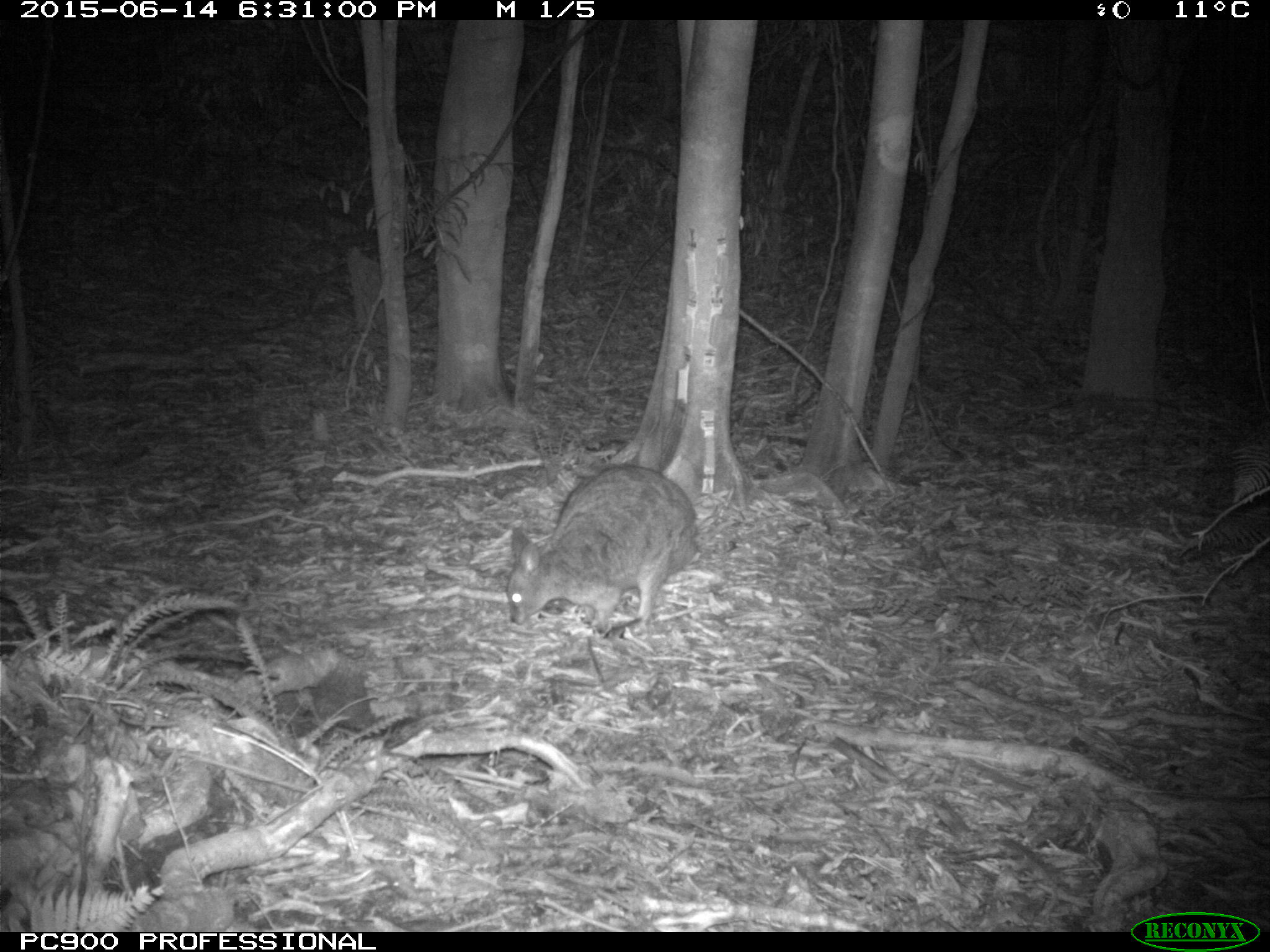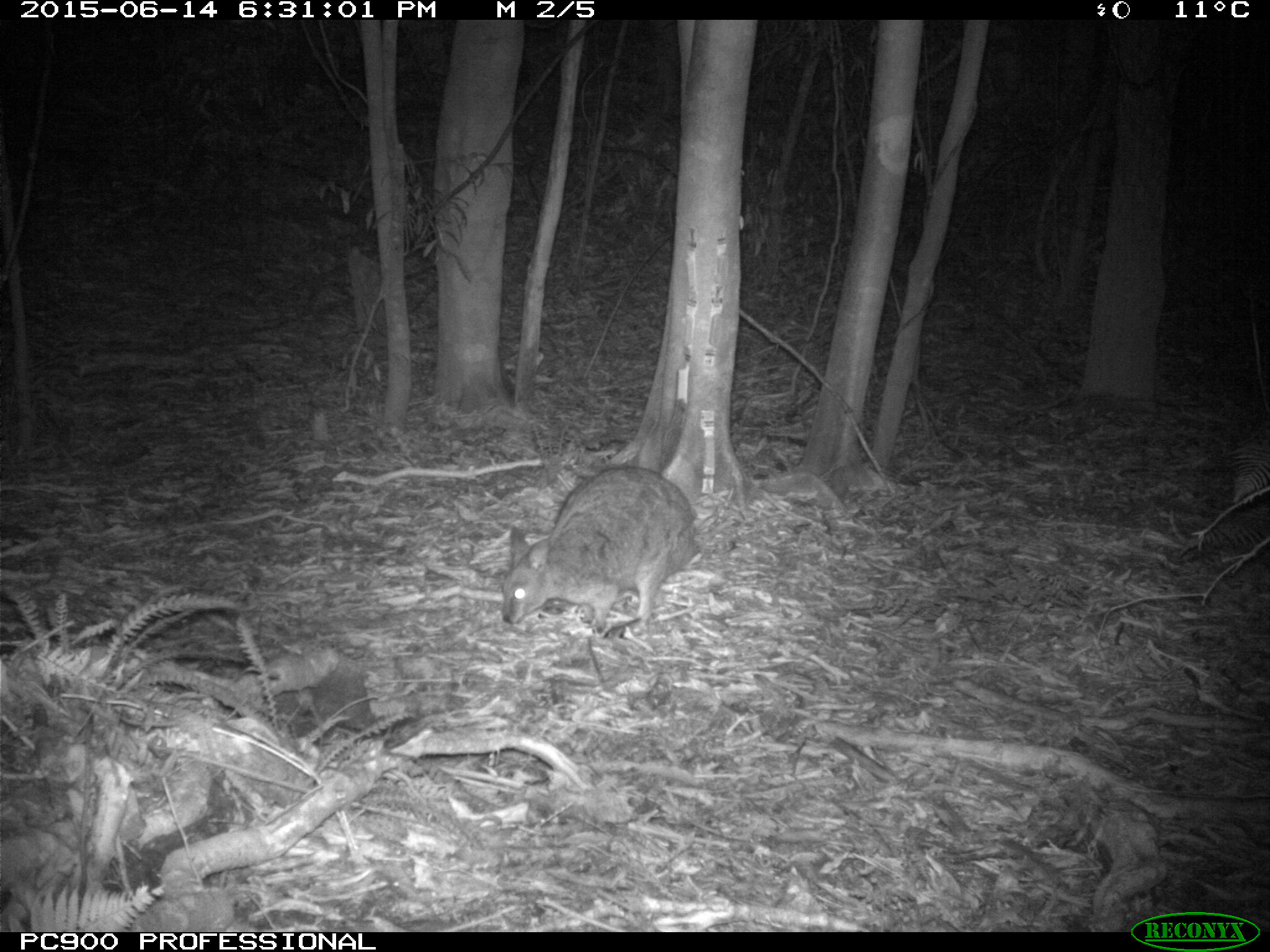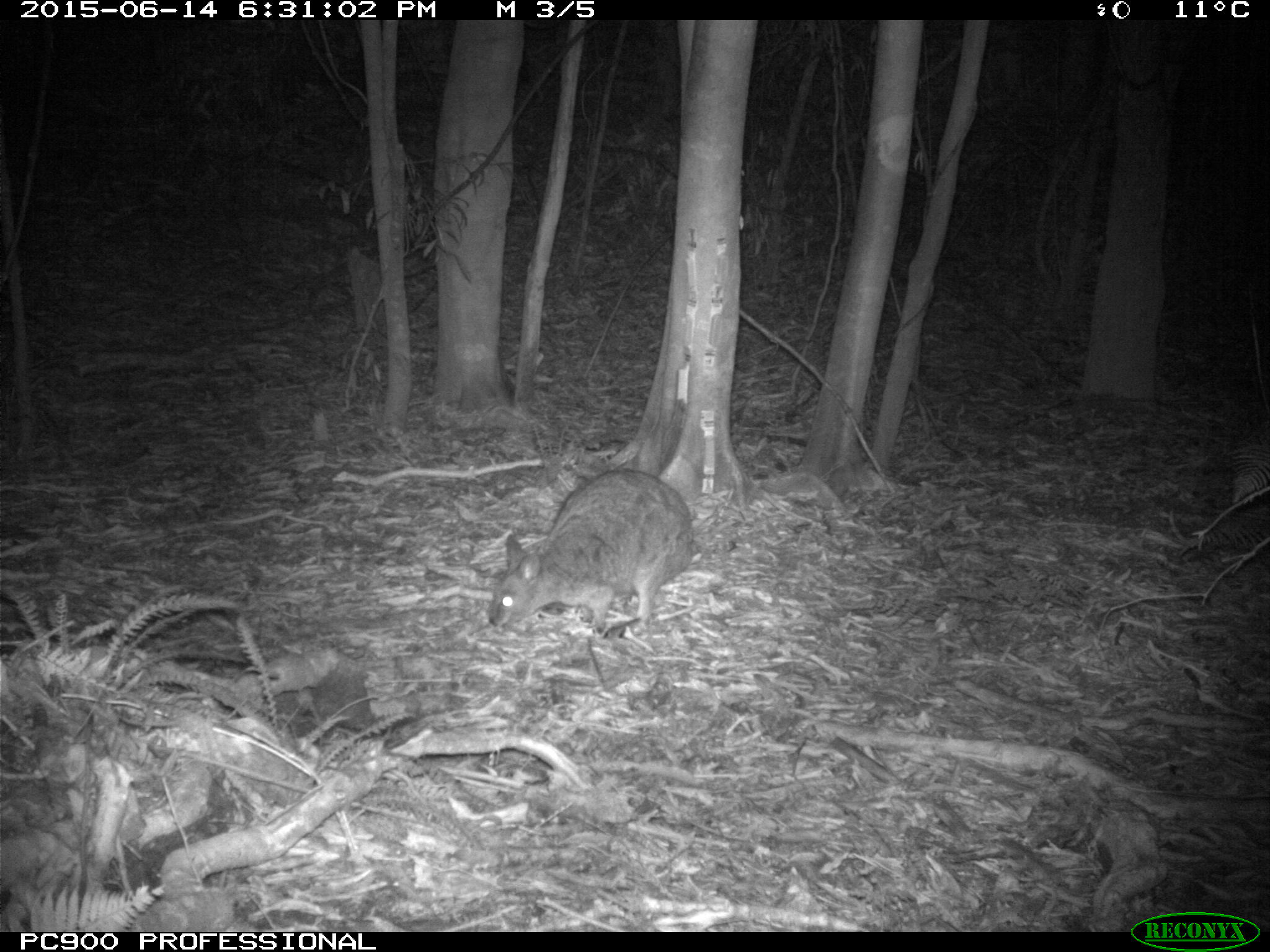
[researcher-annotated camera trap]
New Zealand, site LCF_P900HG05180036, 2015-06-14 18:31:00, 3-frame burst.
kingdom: Animalia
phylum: Chordata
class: Mammalia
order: Diprotodontia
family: Macropodidae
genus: Notamacropus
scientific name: Notamacropus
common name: wallaby